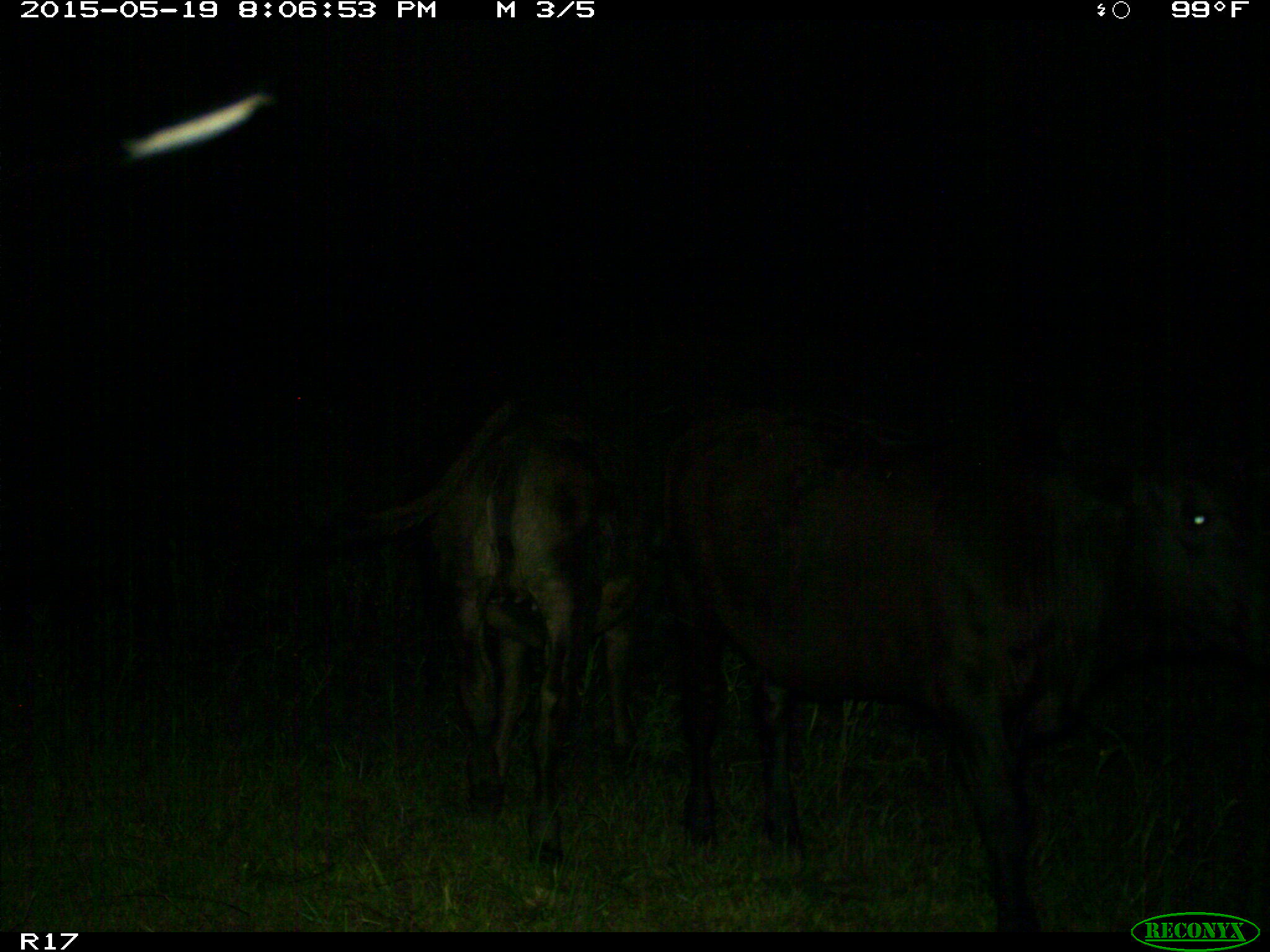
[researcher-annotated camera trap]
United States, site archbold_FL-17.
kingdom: Animalia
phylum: Chordata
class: Mammalia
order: Artiodactyla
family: Bovidae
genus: Bos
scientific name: Bos taurus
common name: domestic cow